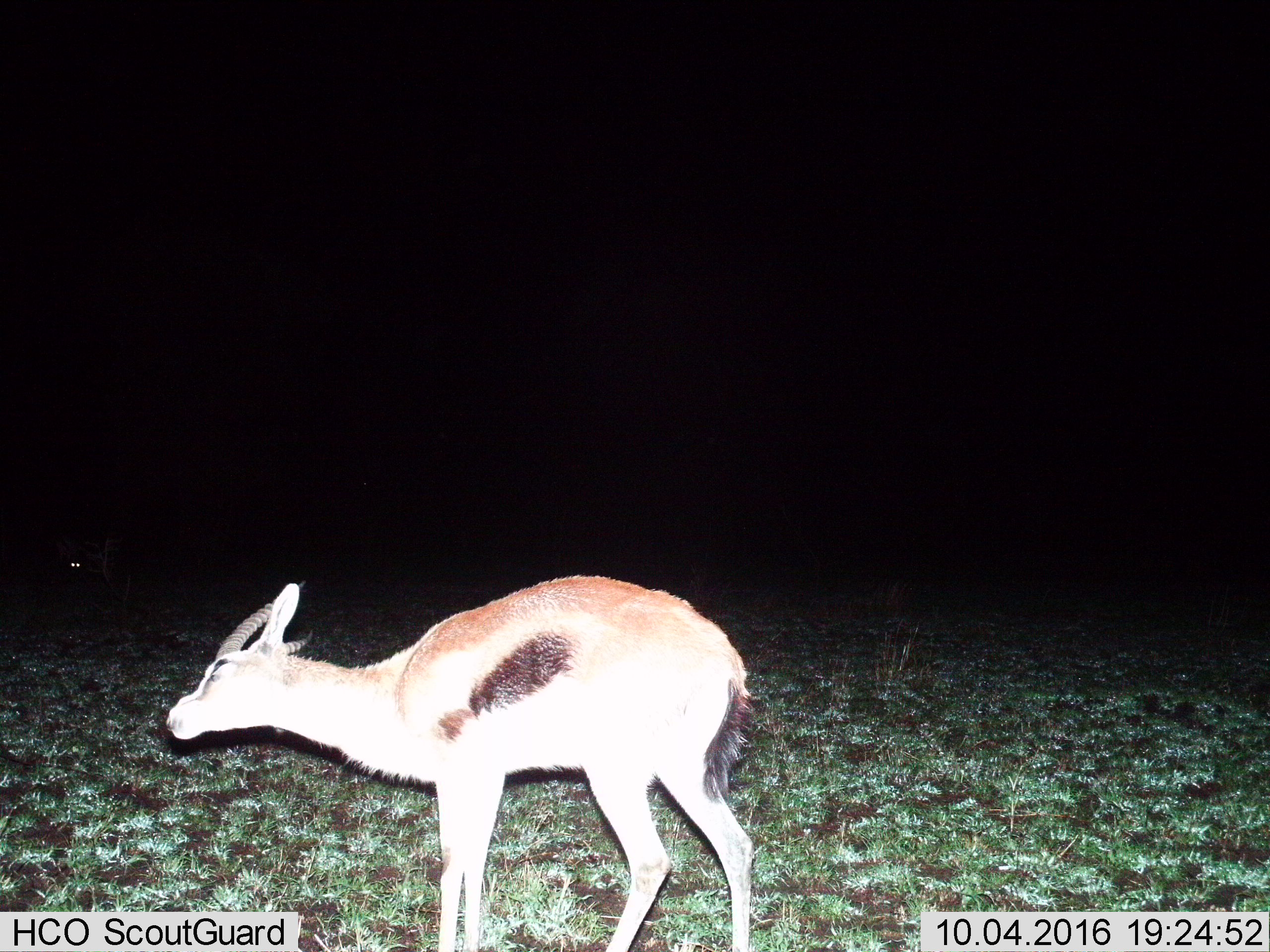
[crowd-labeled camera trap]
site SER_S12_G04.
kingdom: Animalia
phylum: Chordata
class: Mammalia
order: Artiodactyla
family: Bovidae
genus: Eudorcas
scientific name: Eudorcas thomsonii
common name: thomson's gazelle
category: gazellethomsons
Gazellethomsons (thomson's gazelle) (Eudorcas thomsonii), count 1. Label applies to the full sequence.